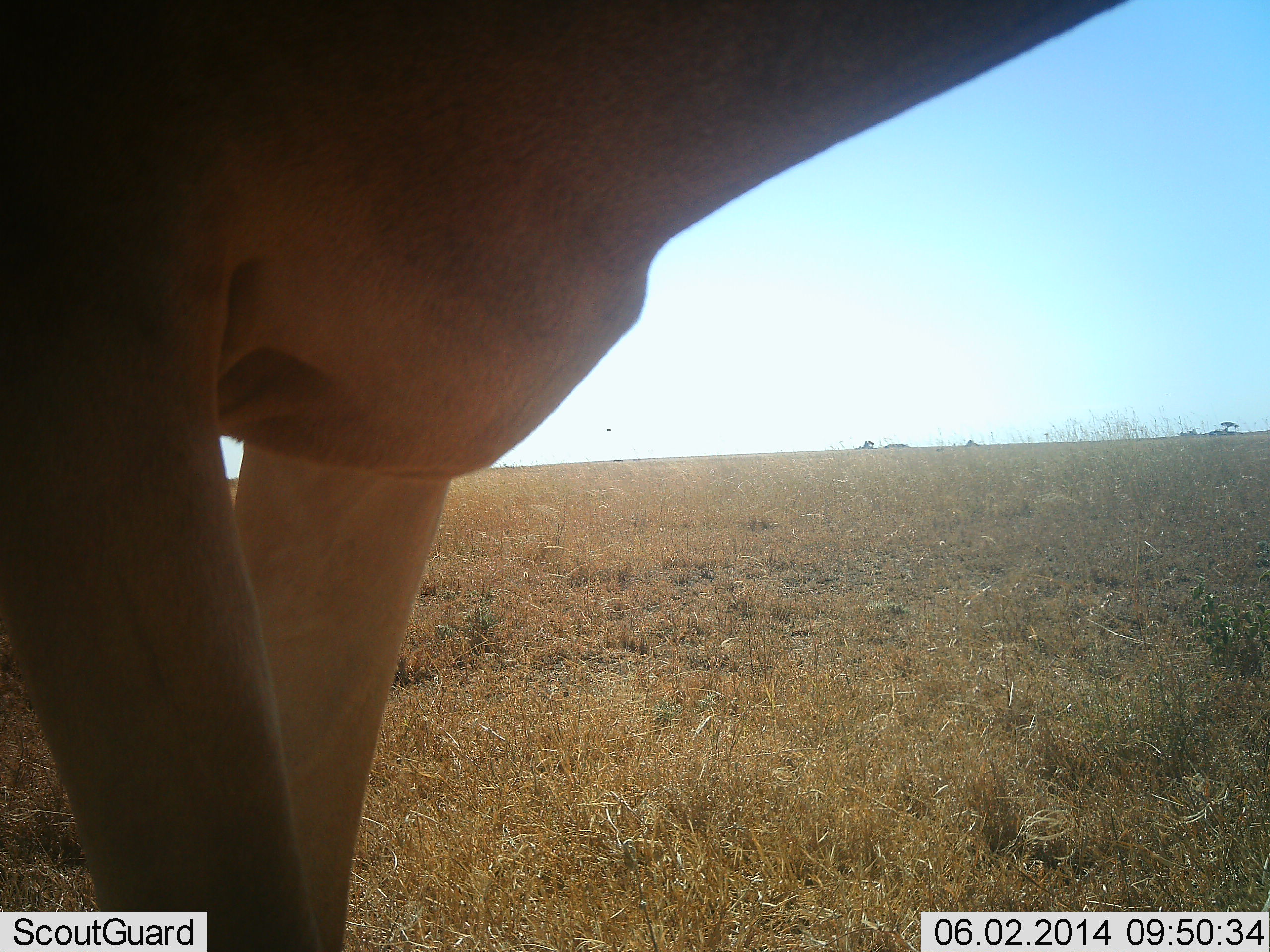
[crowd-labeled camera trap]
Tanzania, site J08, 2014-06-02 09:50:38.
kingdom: Animalia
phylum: Chordata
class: Mammalia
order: Artiodactyla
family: Bovidae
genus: Alcelaphus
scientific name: Alcelaphus buselaphus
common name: hartebeest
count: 1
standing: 94%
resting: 0%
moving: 6%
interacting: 0%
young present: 0%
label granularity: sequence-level